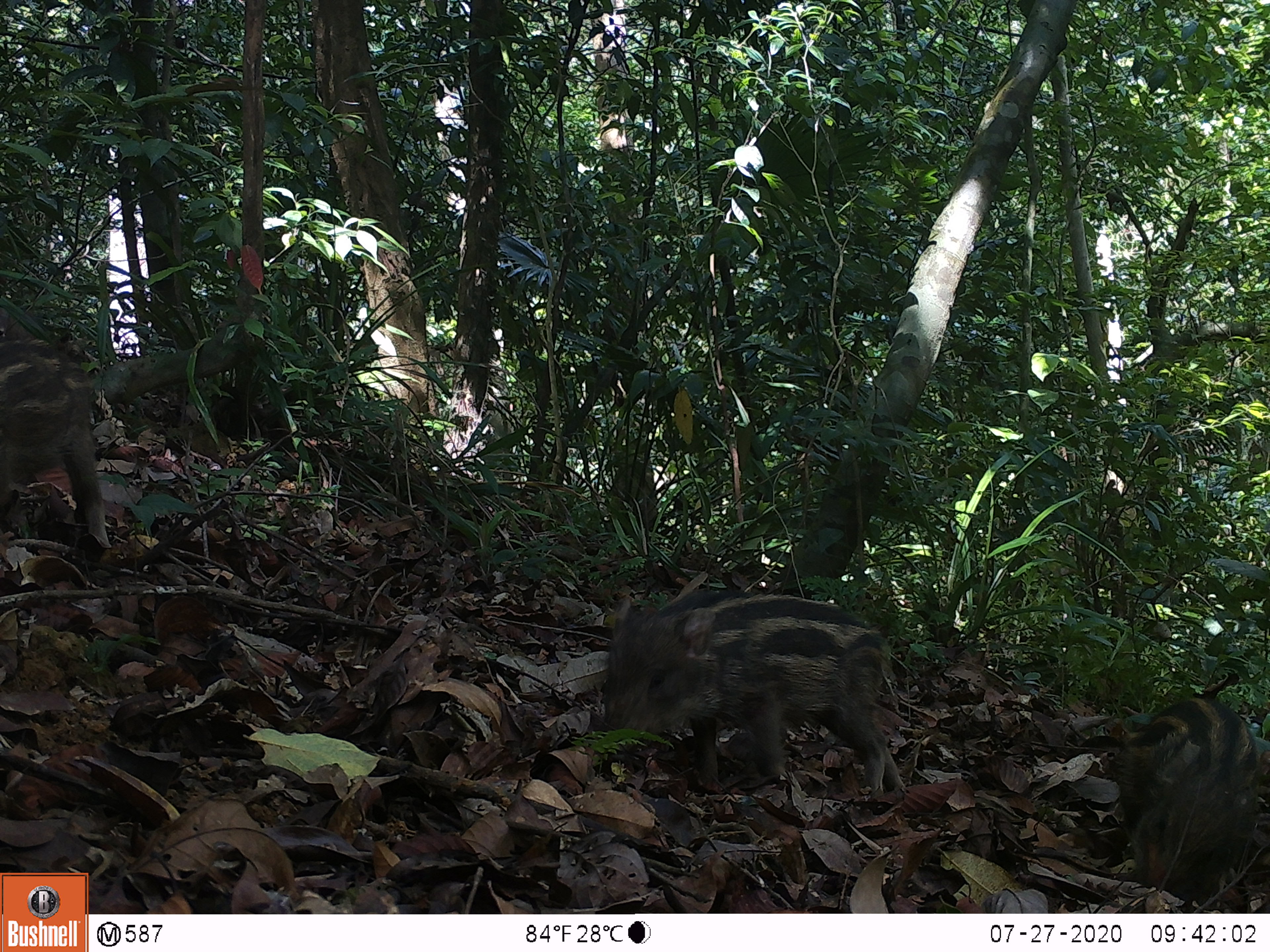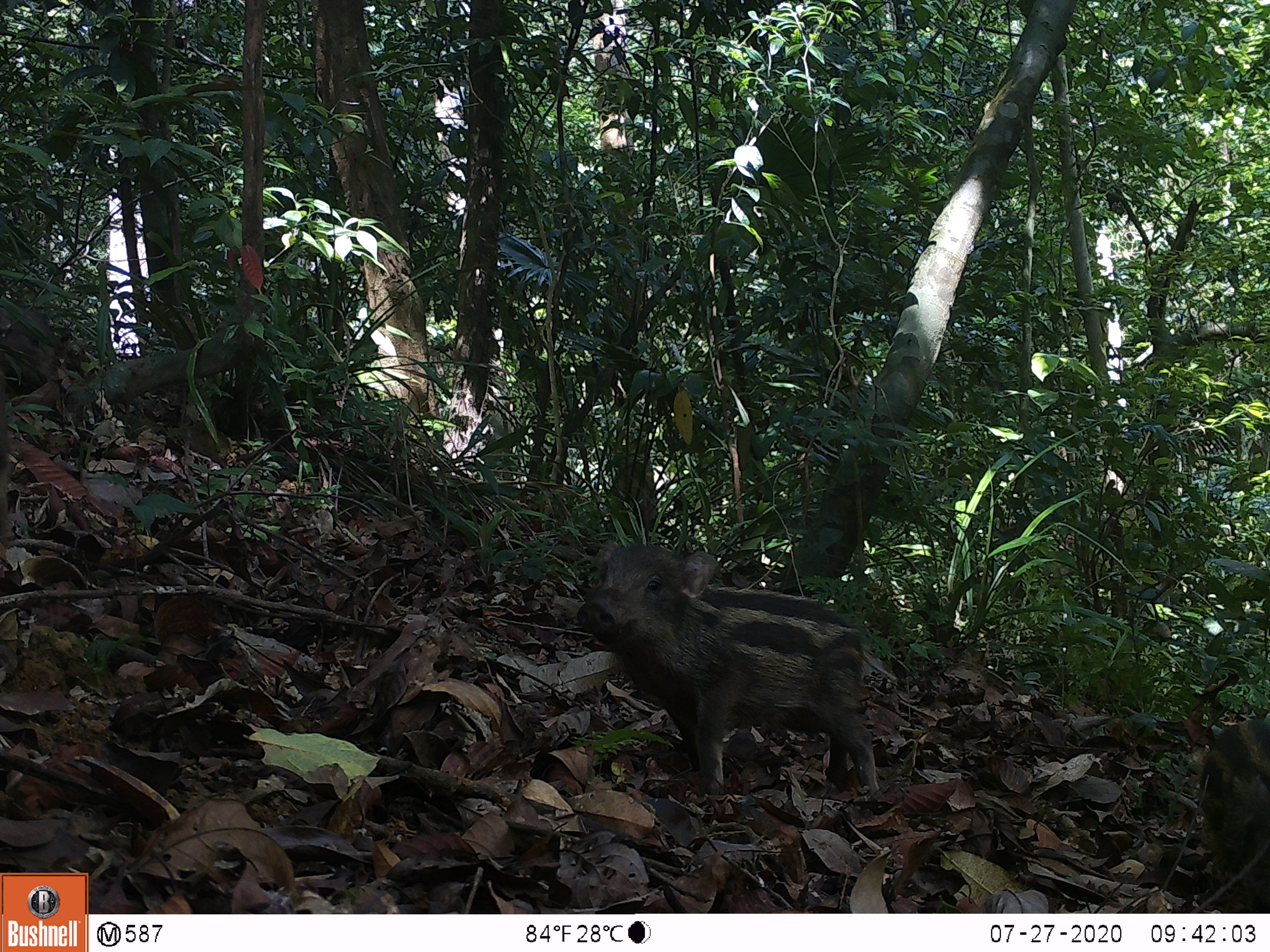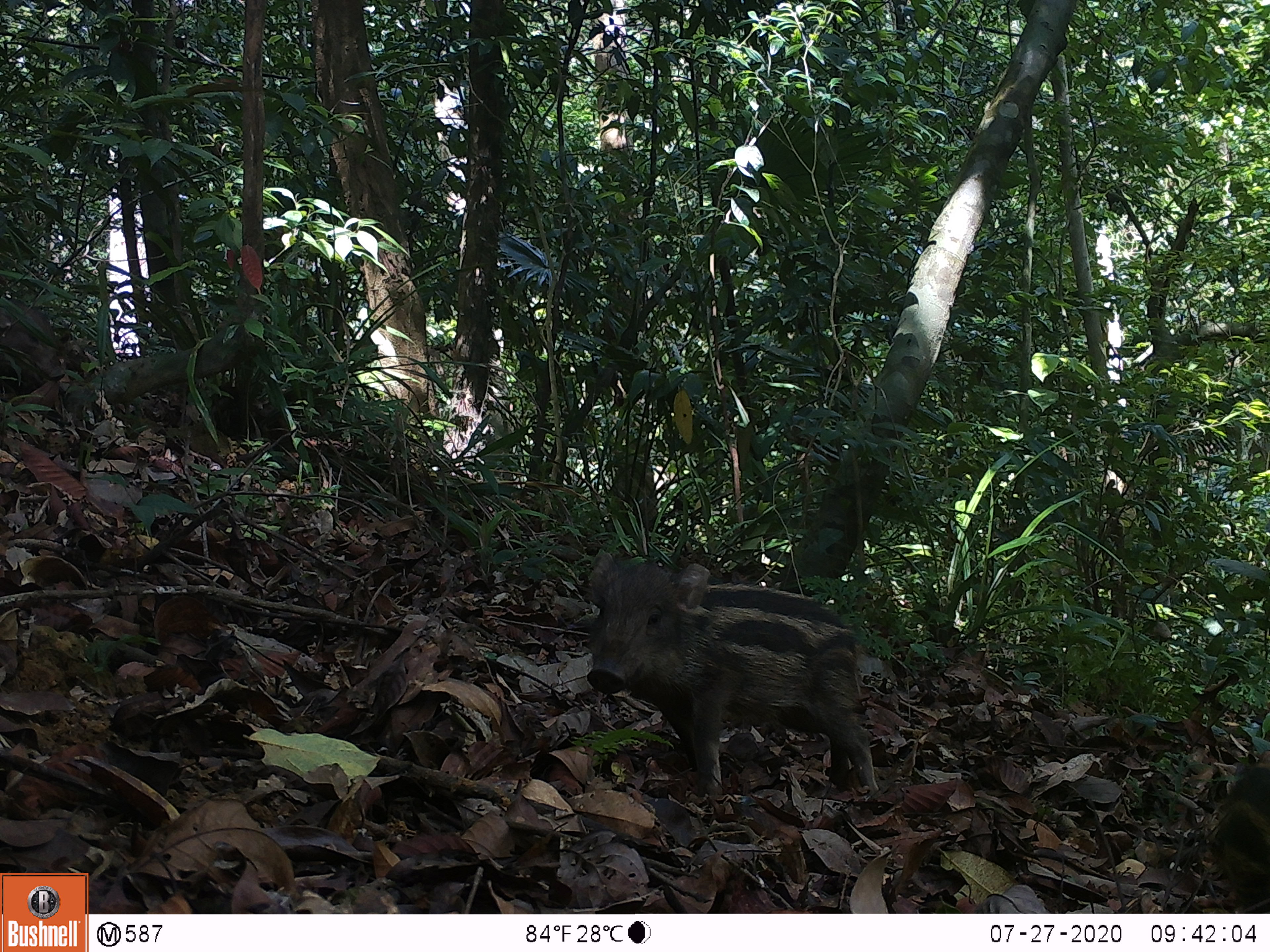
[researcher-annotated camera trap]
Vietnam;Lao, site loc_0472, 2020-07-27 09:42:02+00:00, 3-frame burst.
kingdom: Animalia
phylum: Chordata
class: Mammalia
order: Artiodactyla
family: Suidae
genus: Sus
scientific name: Sus scrofa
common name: eurasian wild pig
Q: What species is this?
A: Eurasian wild pig (Sus scrofa).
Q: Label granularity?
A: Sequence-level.